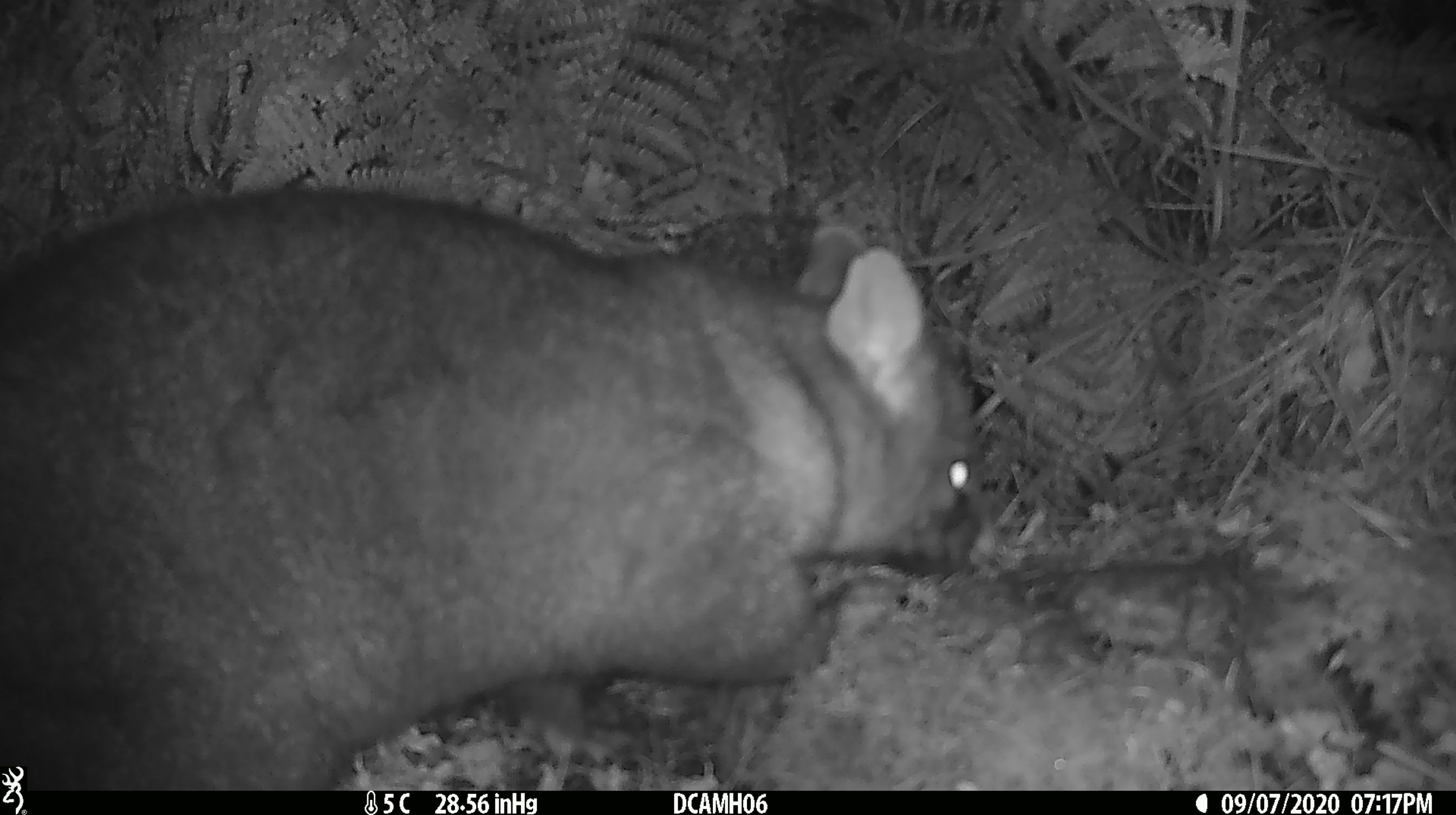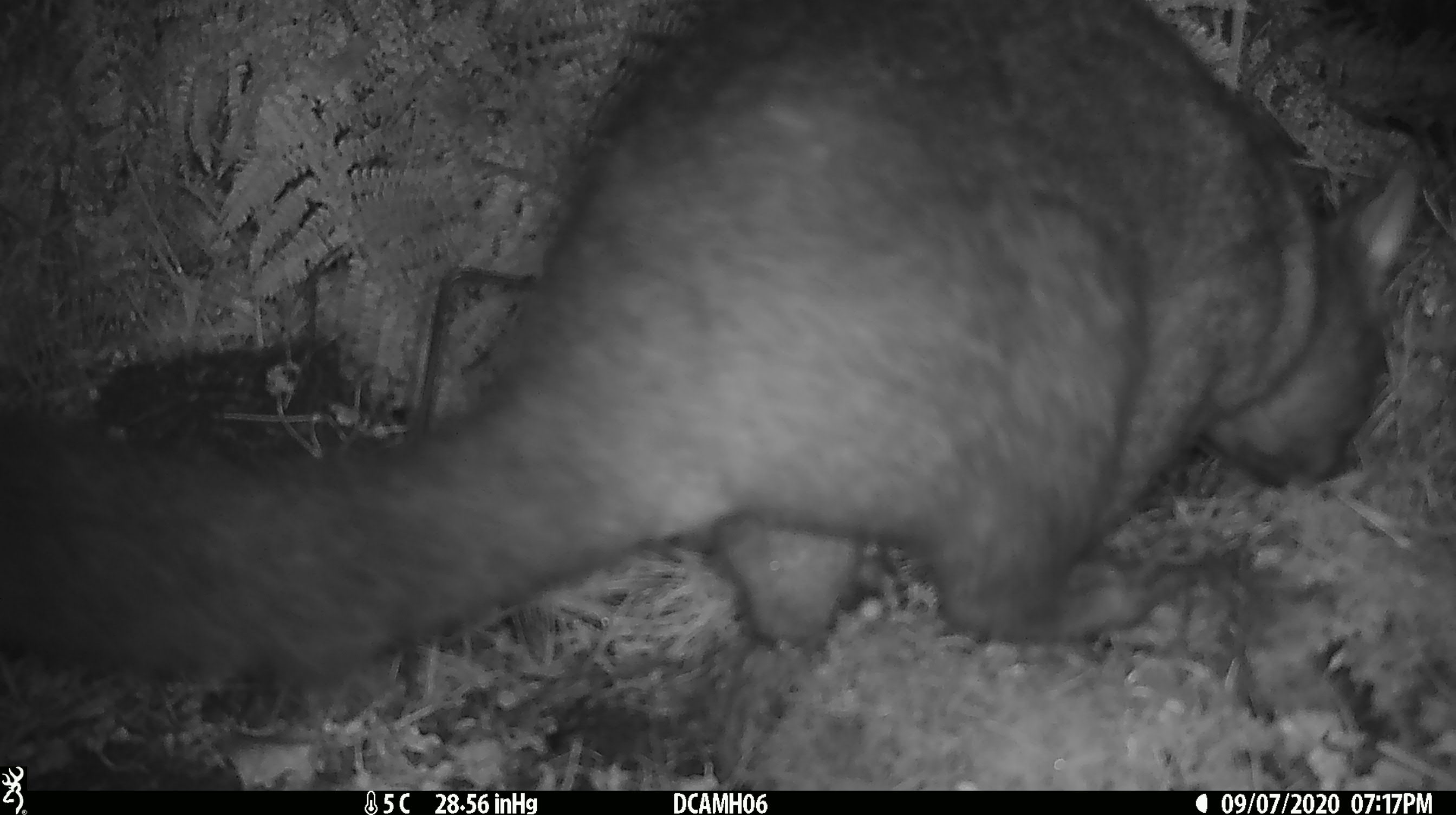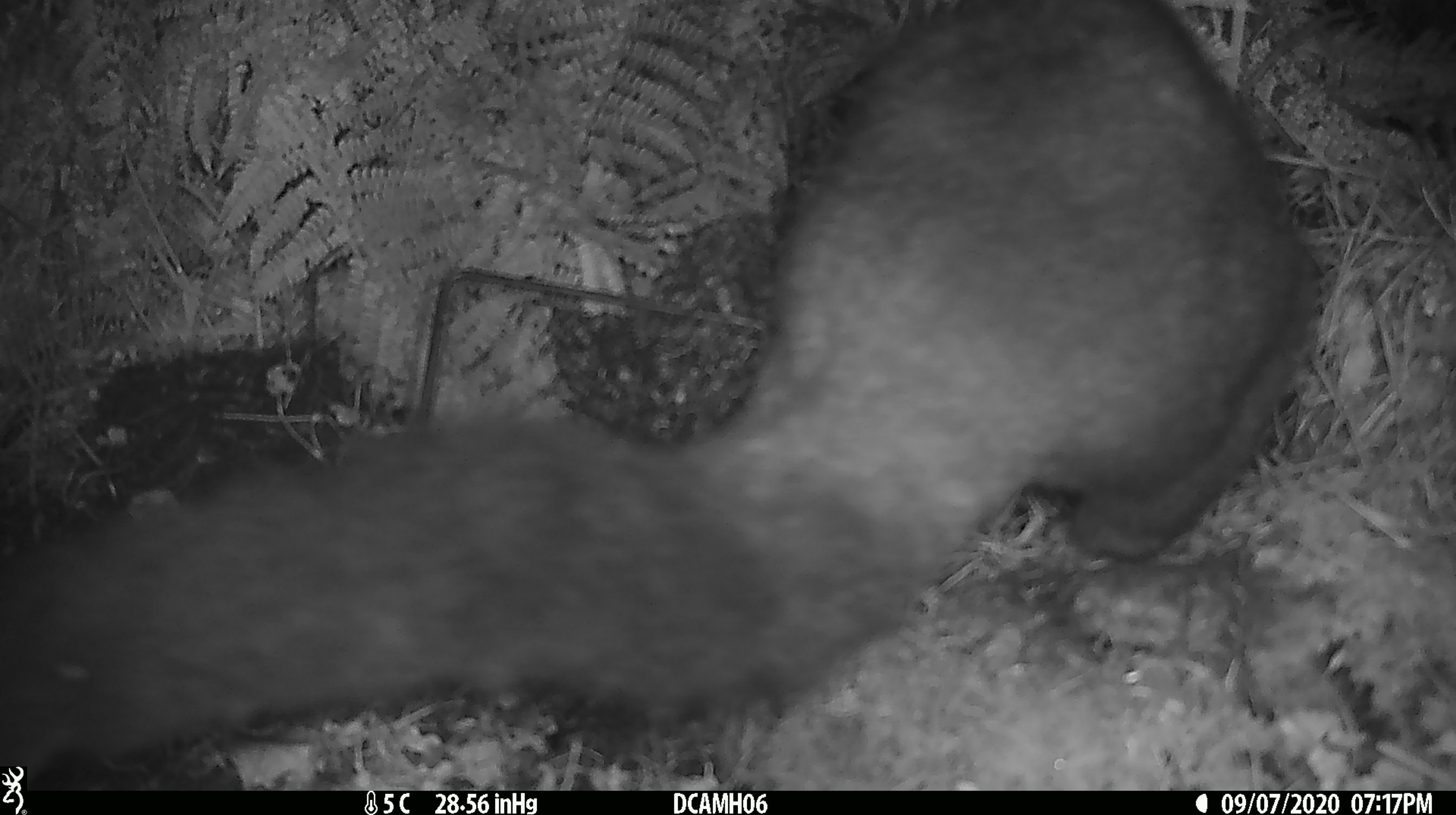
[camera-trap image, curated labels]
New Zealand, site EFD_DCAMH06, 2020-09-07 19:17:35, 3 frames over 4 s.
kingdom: Animalia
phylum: Chordata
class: Mammalia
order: Diprotodontia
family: Phalangeridae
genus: Trichosurus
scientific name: Trichosurus vulpecula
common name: common brushtail possum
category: possum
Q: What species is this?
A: Possum (common brushtail possum) (Trichosurus vulpecula).